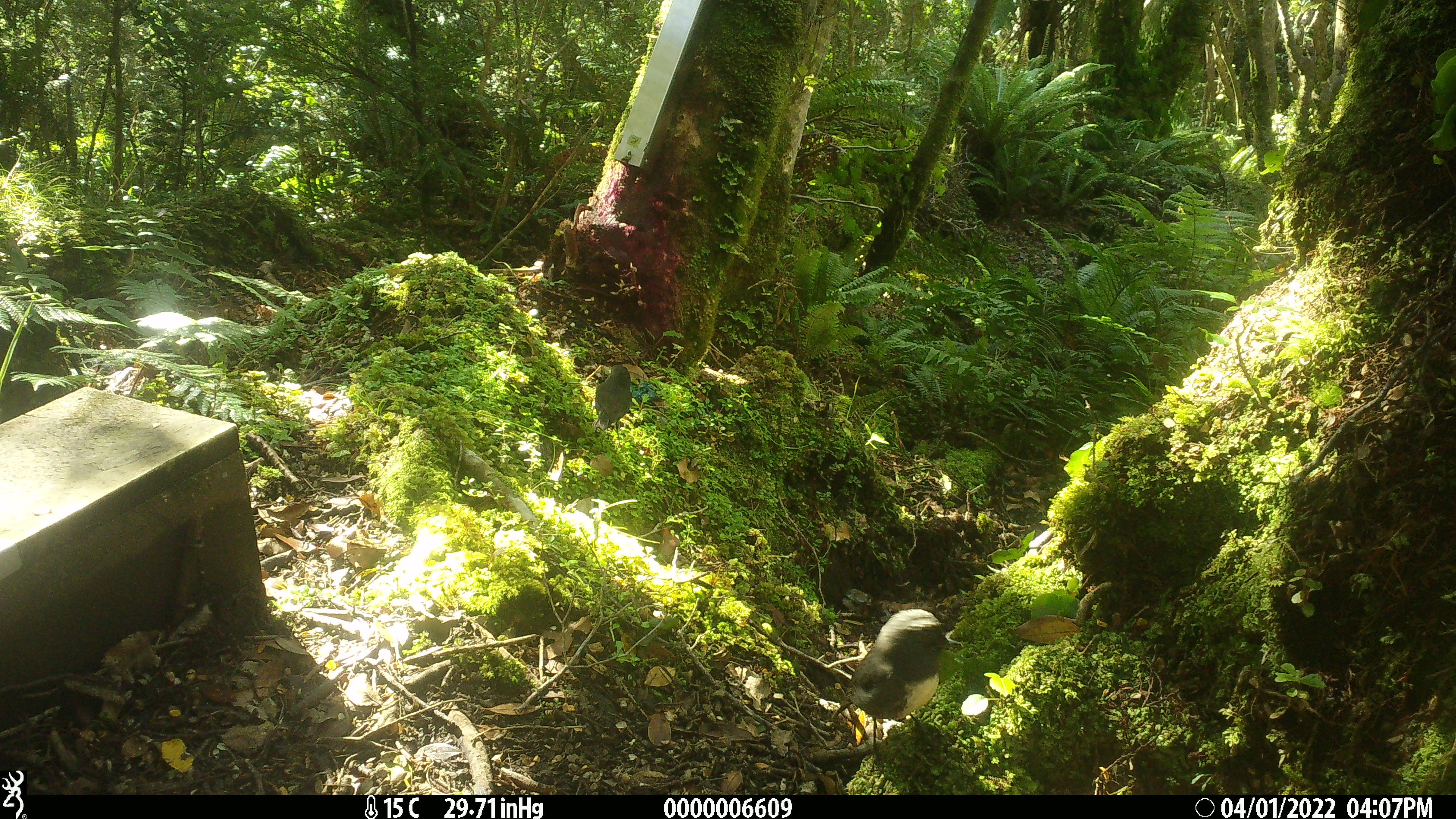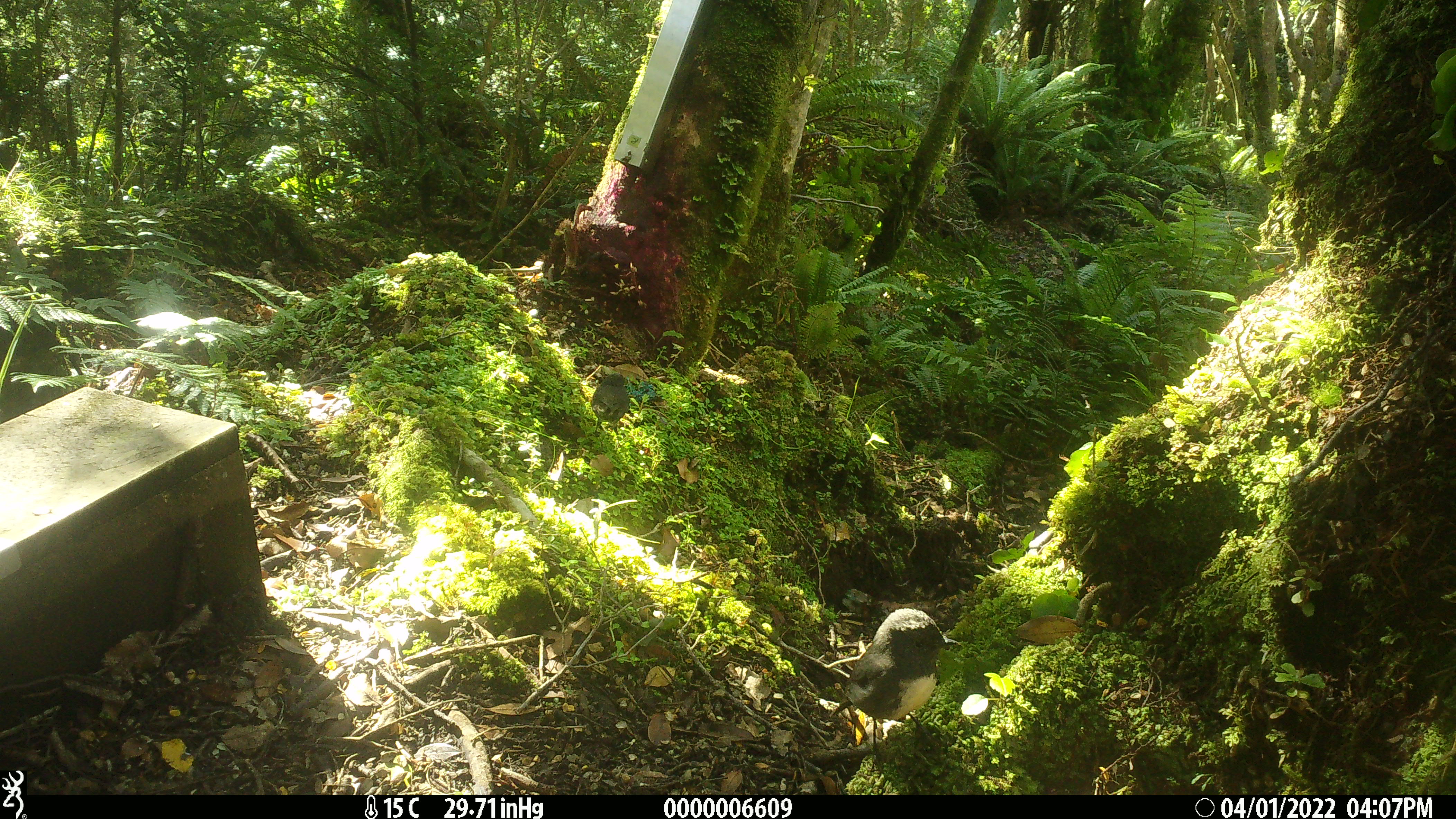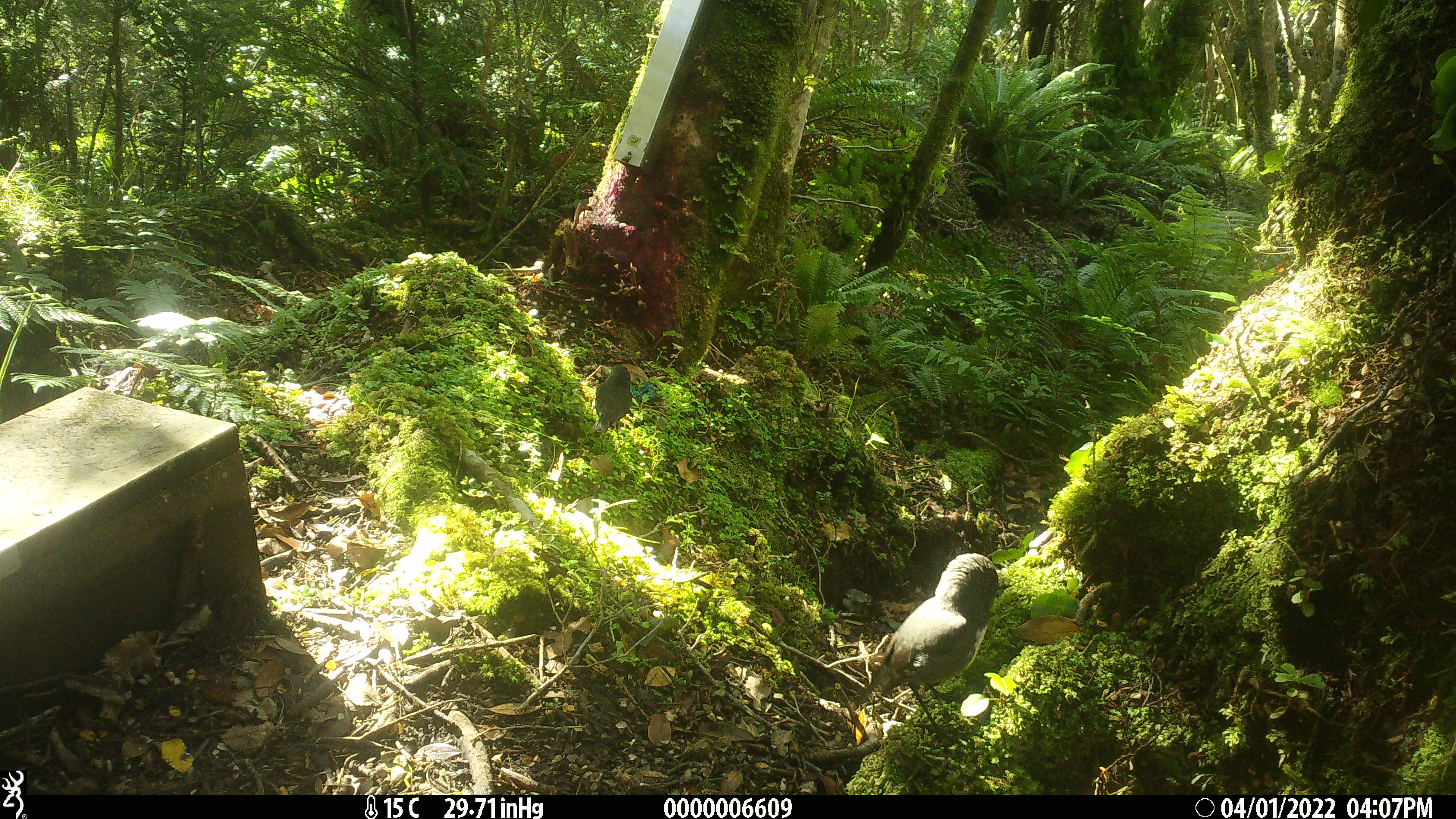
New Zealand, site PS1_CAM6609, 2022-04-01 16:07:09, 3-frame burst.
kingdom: Animalia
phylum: Chordata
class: Aves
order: Passeriformes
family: Petroicidae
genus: Petroica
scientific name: Petroica australis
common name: new zealand robin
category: robin